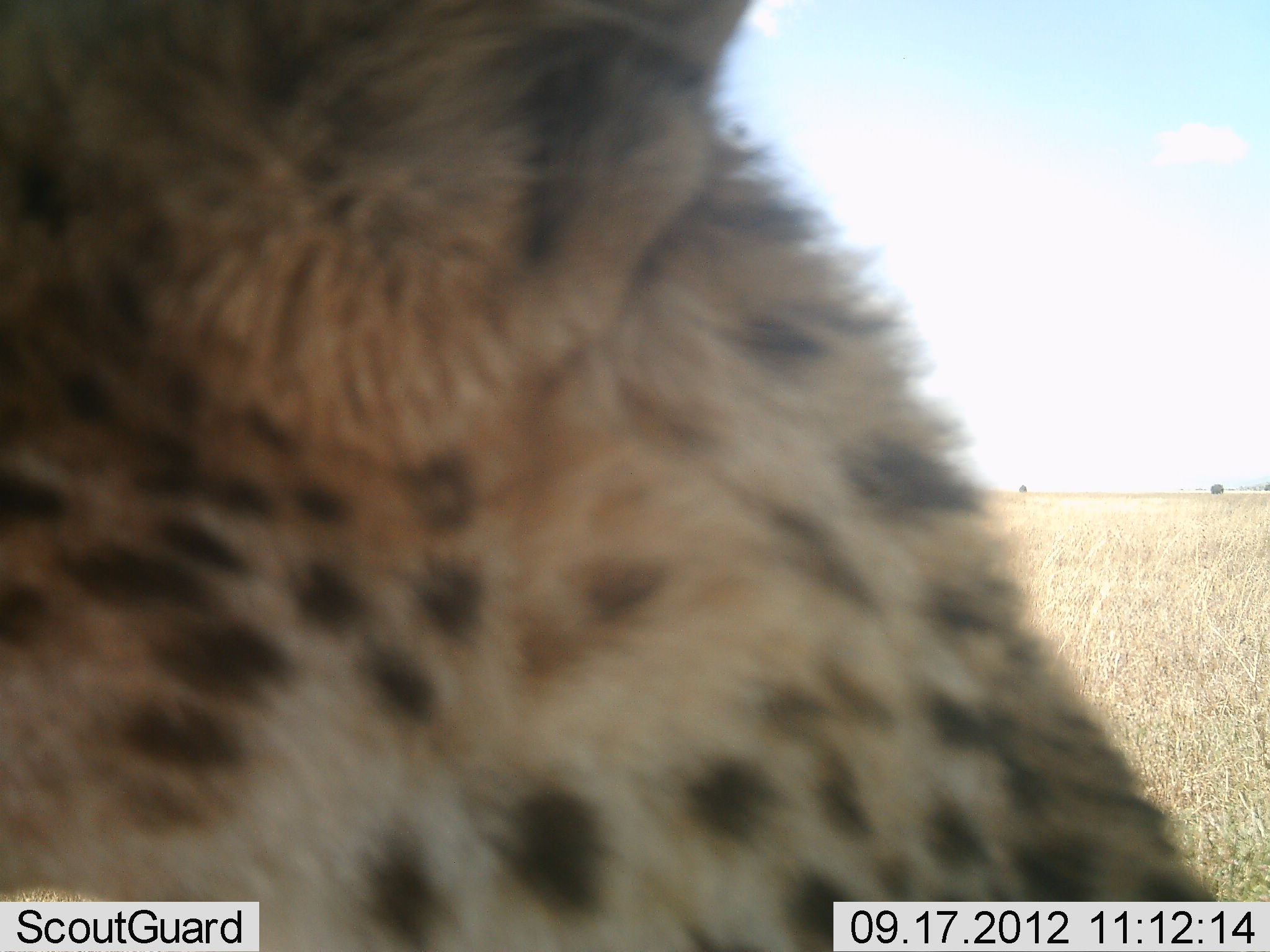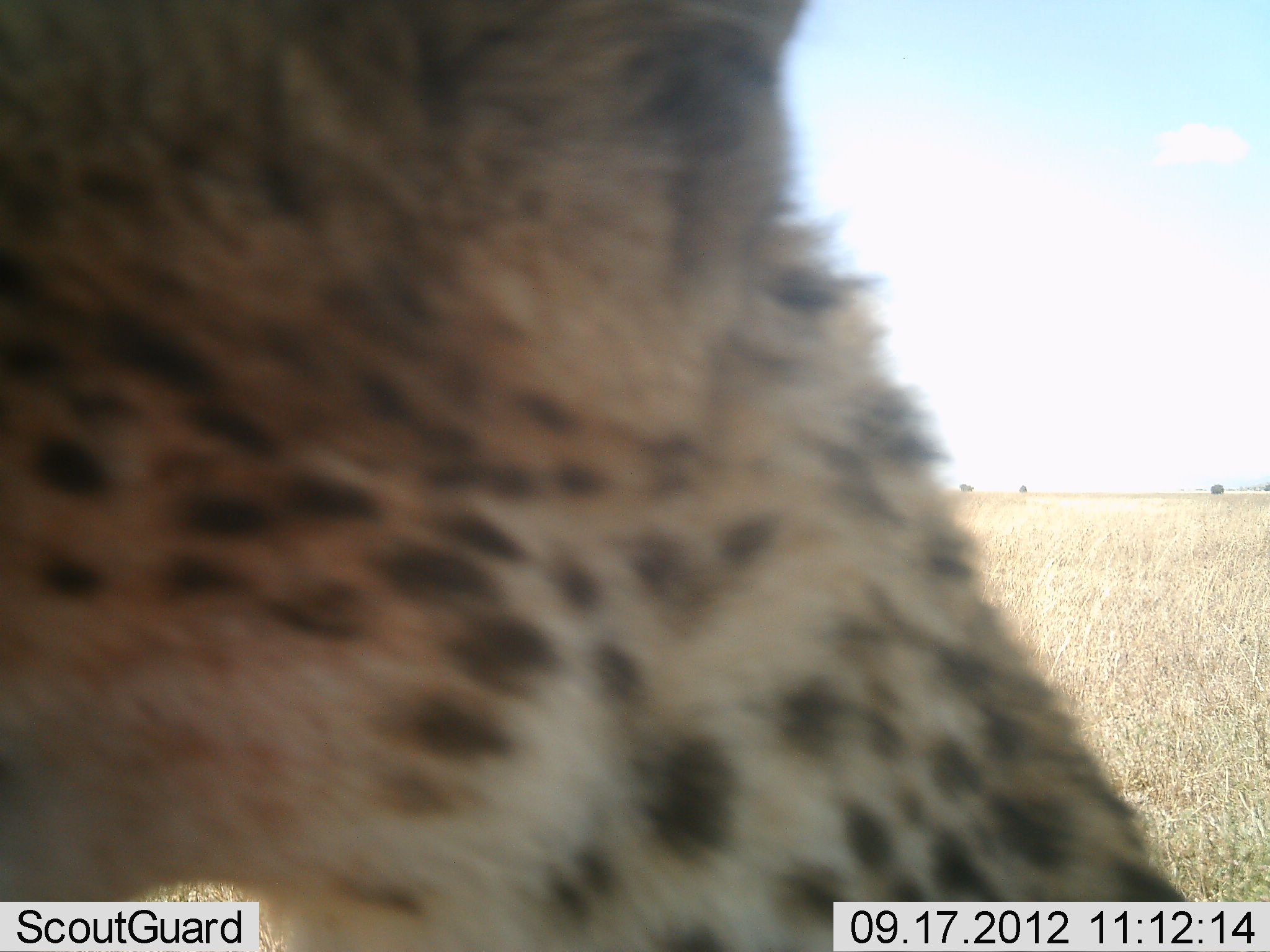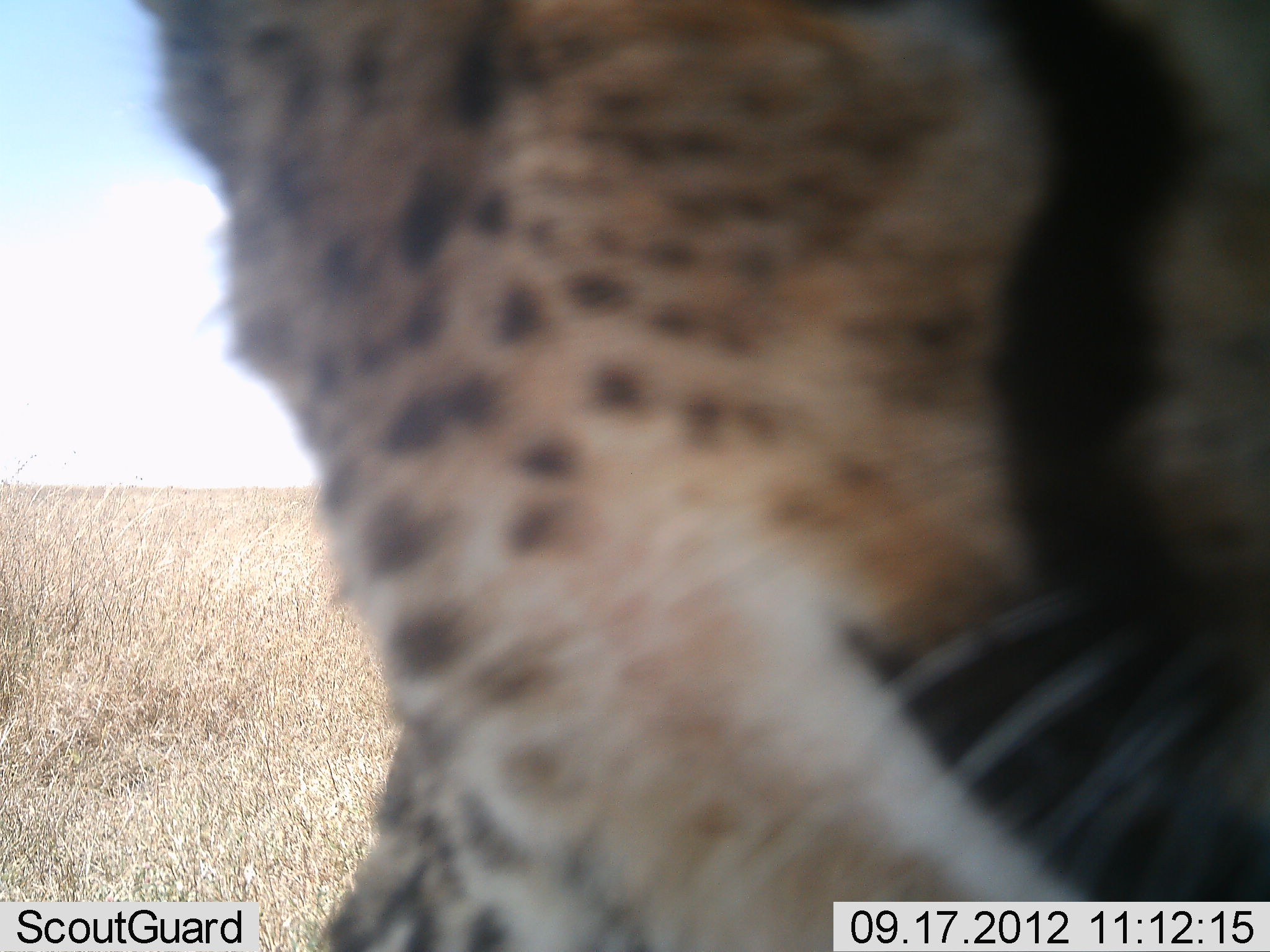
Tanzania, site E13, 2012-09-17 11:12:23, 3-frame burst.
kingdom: Animalia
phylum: Chordata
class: Mammalia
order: Carnivora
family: Felidae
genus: Acinonyx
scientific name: Acinonyx jubatus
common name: cheetah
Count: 1.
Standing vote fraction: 60%.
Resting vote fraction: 20%.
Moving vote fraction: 0%.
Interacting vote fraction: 20%.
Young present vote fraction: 0%.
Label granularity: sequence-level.